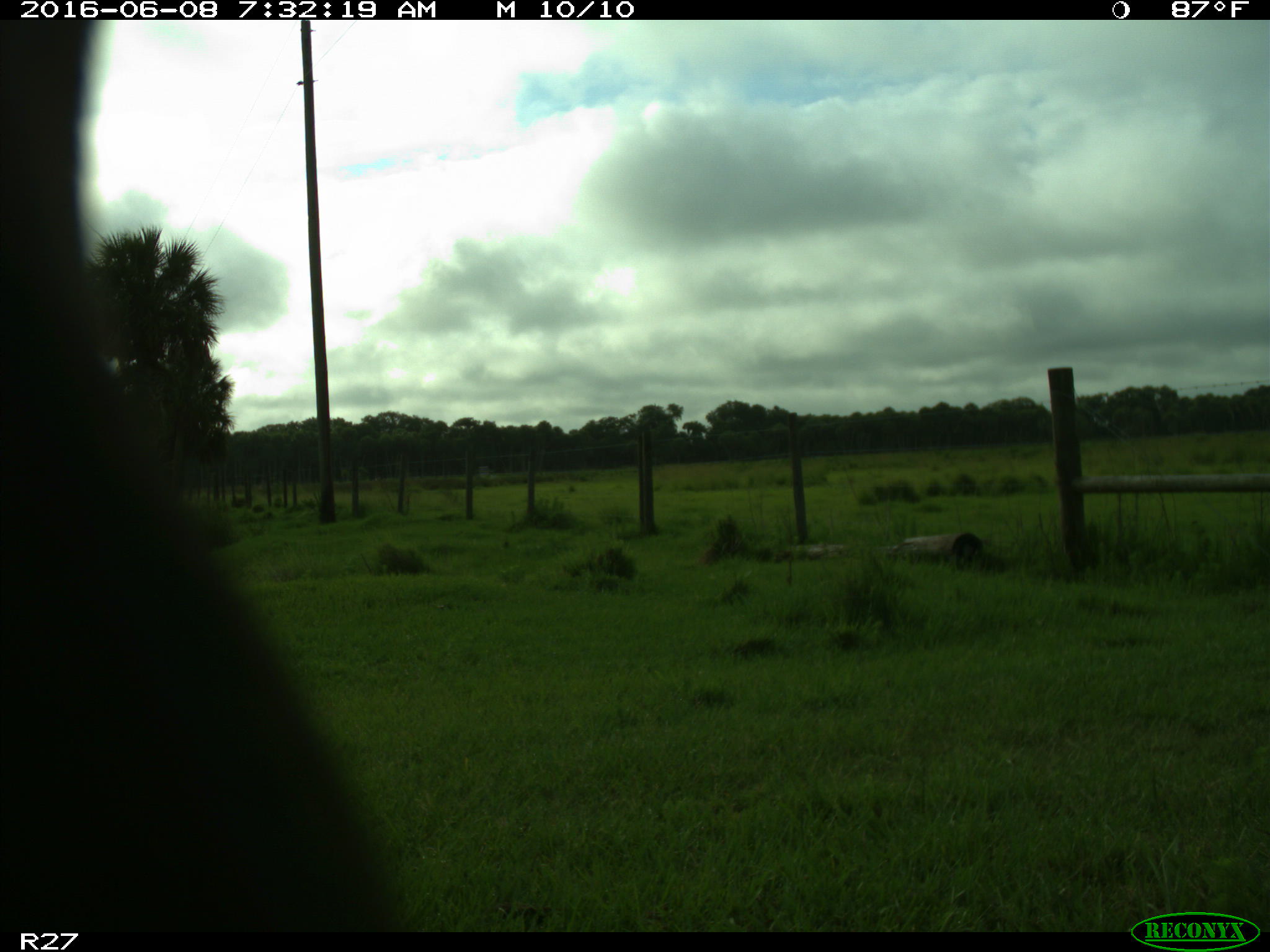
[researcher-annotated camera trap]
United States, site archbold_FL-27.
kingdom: Animalia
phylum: Chordata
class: Mammalia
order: Artiodactyla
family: Bovidae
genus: Bos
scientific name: Bos taurus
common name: domestic cow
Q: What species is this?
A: Bos taurus (domestic cow).